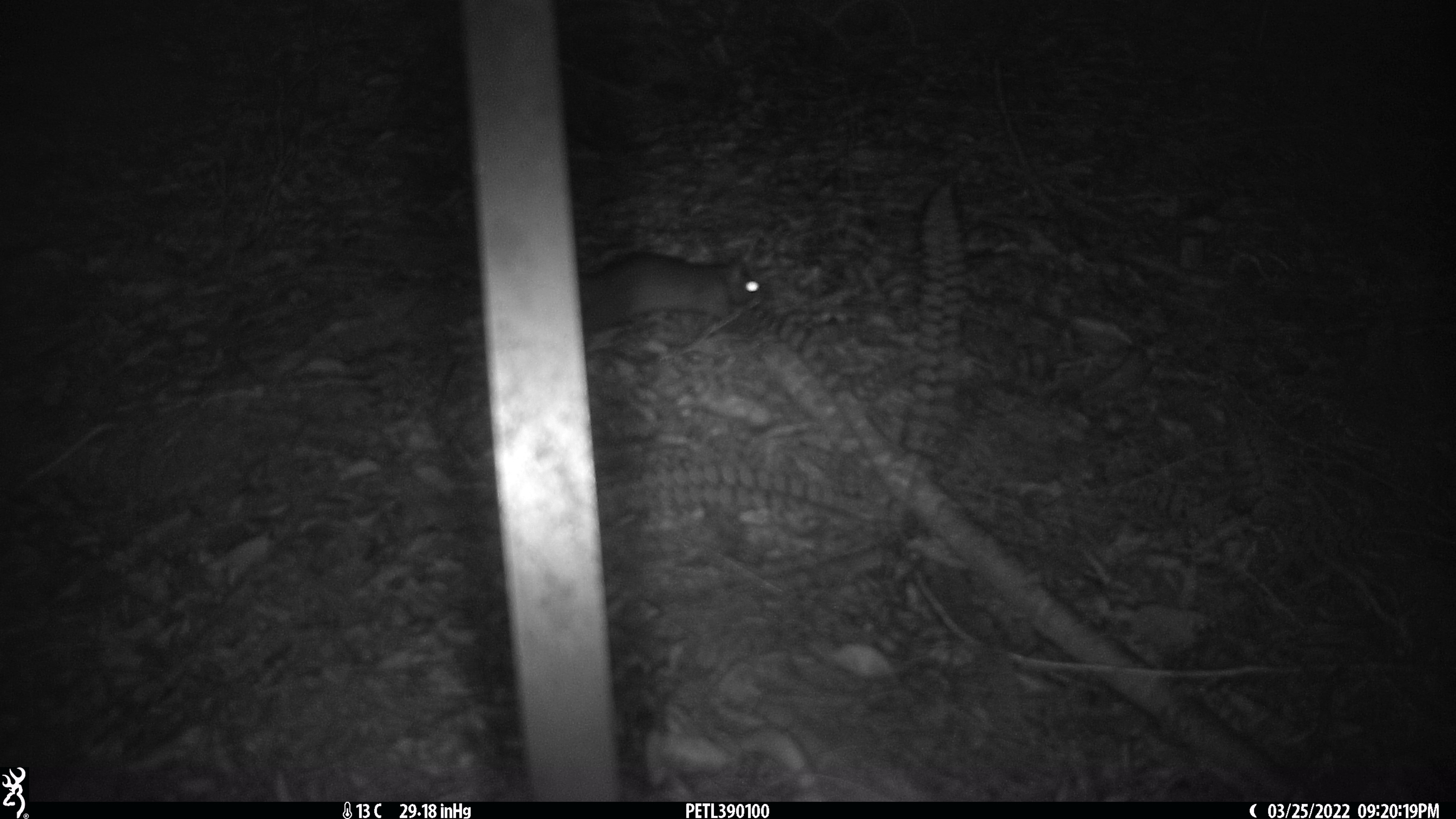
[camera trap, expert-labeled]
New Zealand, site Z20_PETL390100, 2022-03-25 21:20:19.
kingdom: Animalia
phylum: Chordata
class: Mammalia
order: Rodentia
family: Muridae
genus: Rattus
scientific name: Rattus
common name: rat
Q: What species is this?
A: Rat (Rattus).